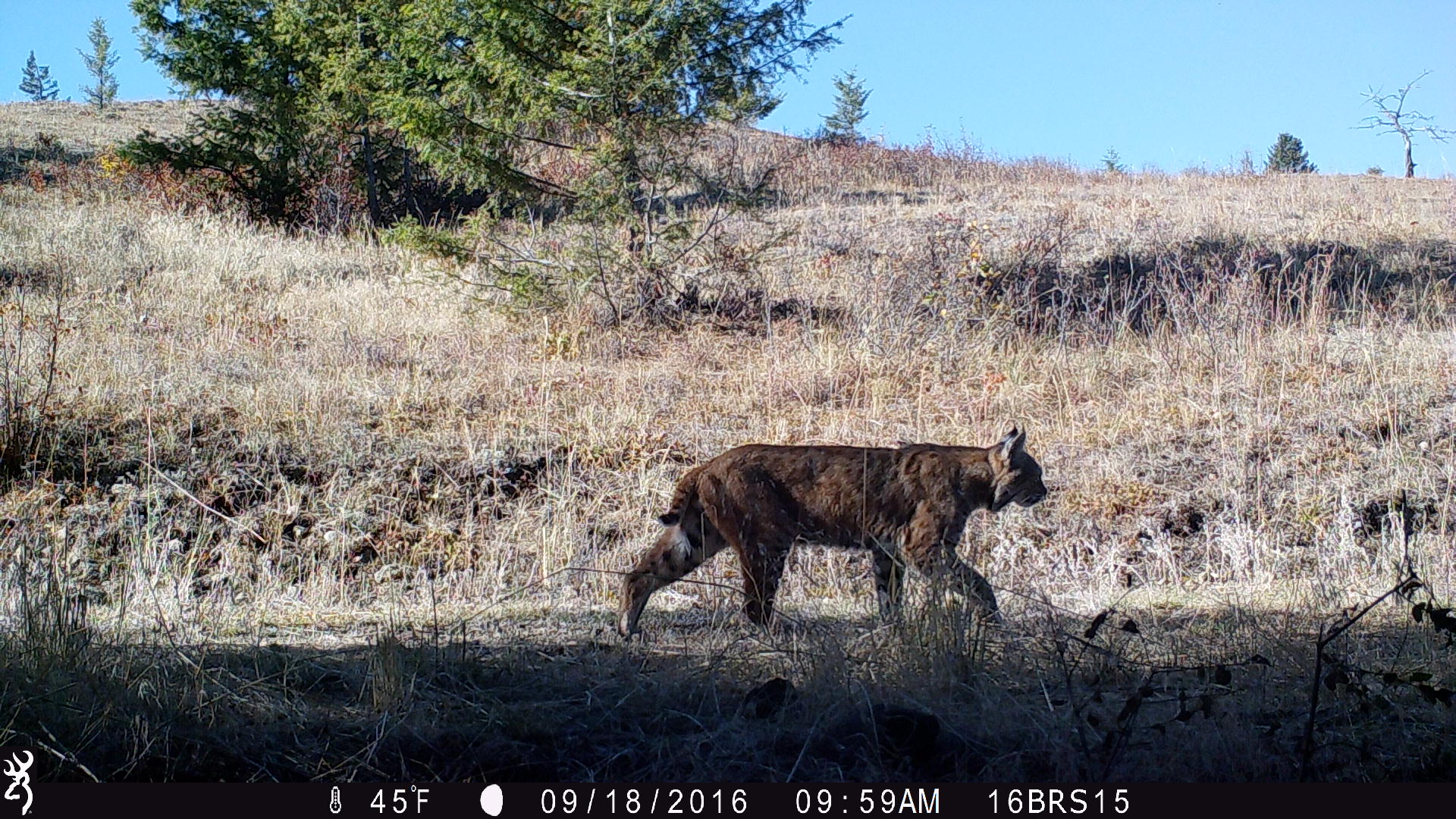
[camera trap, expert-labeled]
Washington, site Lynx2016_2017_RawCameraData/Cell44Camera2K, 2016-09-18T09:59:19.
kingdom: Animalia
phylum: Chordata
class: Mammalia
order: Carnivora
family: Felidae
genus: Lynx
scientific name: Lynx rufus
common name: bobcat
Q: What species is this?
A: Lynx rufus (bobcat).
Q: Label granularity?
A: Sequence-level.